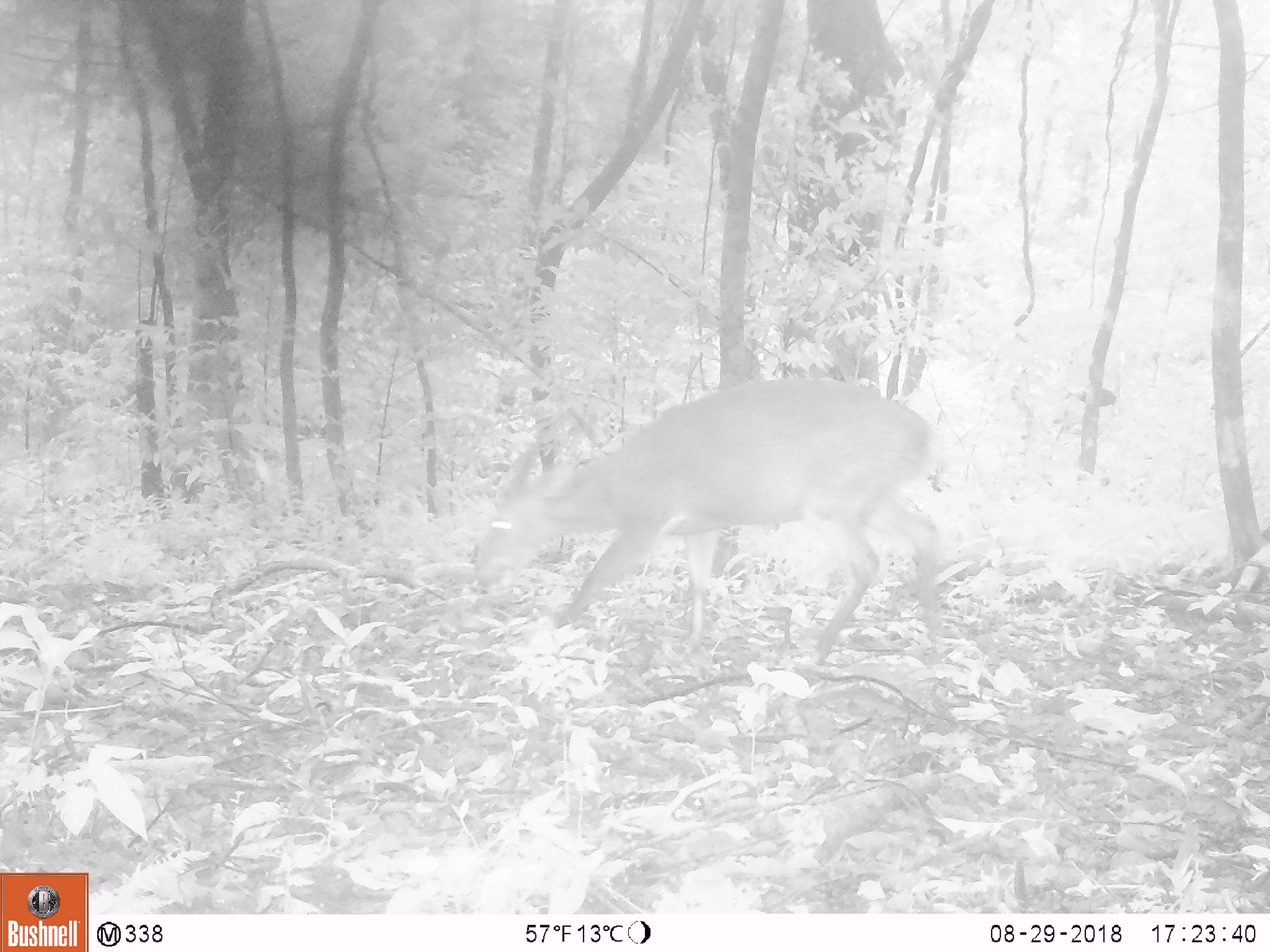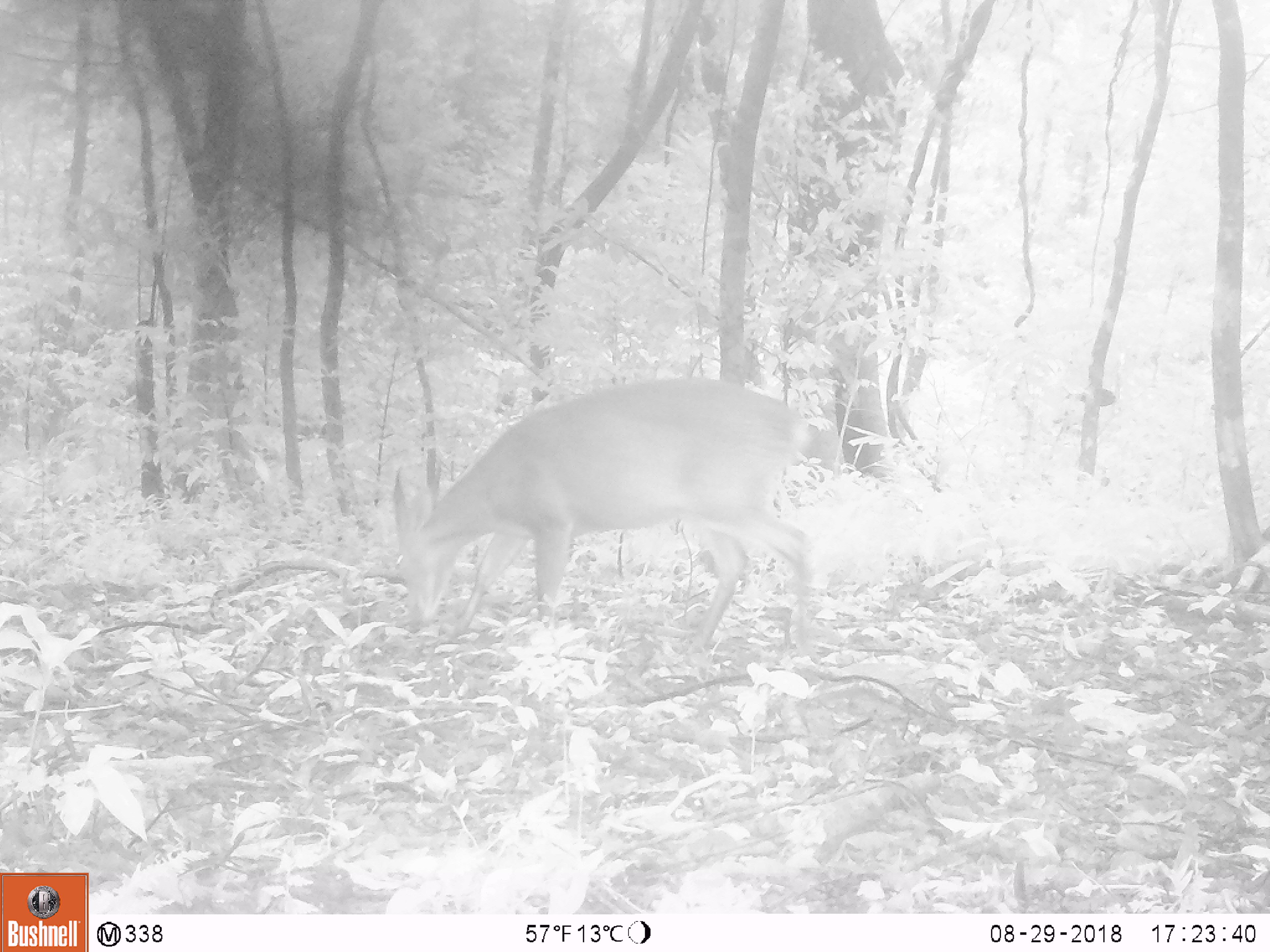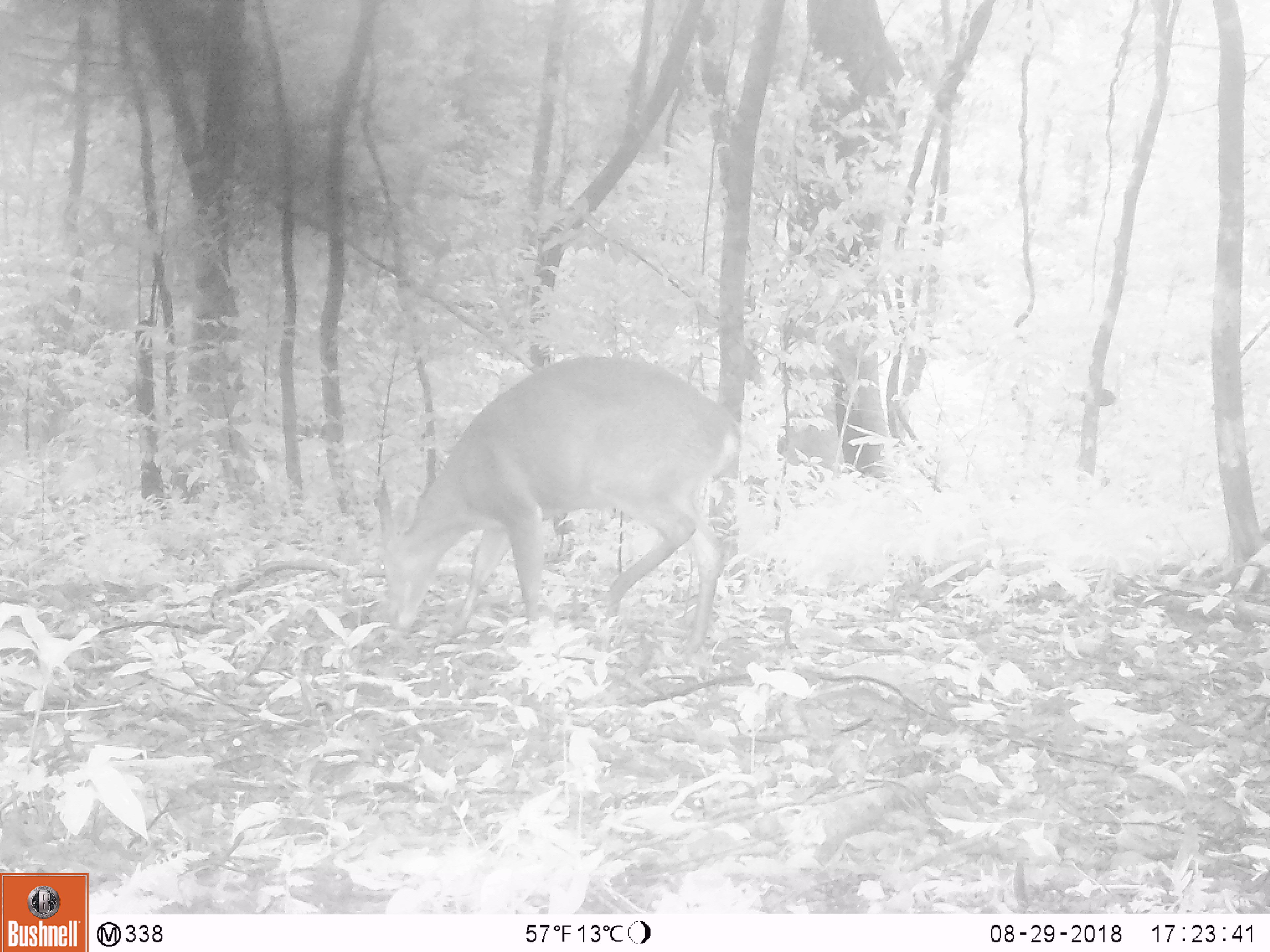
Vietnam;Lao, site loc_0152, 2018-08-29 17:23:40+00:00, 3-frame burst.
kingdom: Animalia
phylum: Chordata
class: Mammalia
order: Artiodactyla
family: Cervidae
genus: Muntiacus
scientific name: Muntiacus vuquangensis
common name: large-antlered muntjac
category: large antlered muntjac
Large antlered muntjac (large-antlered muntjac) (Muntiacus vuquangensis). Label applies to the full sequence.